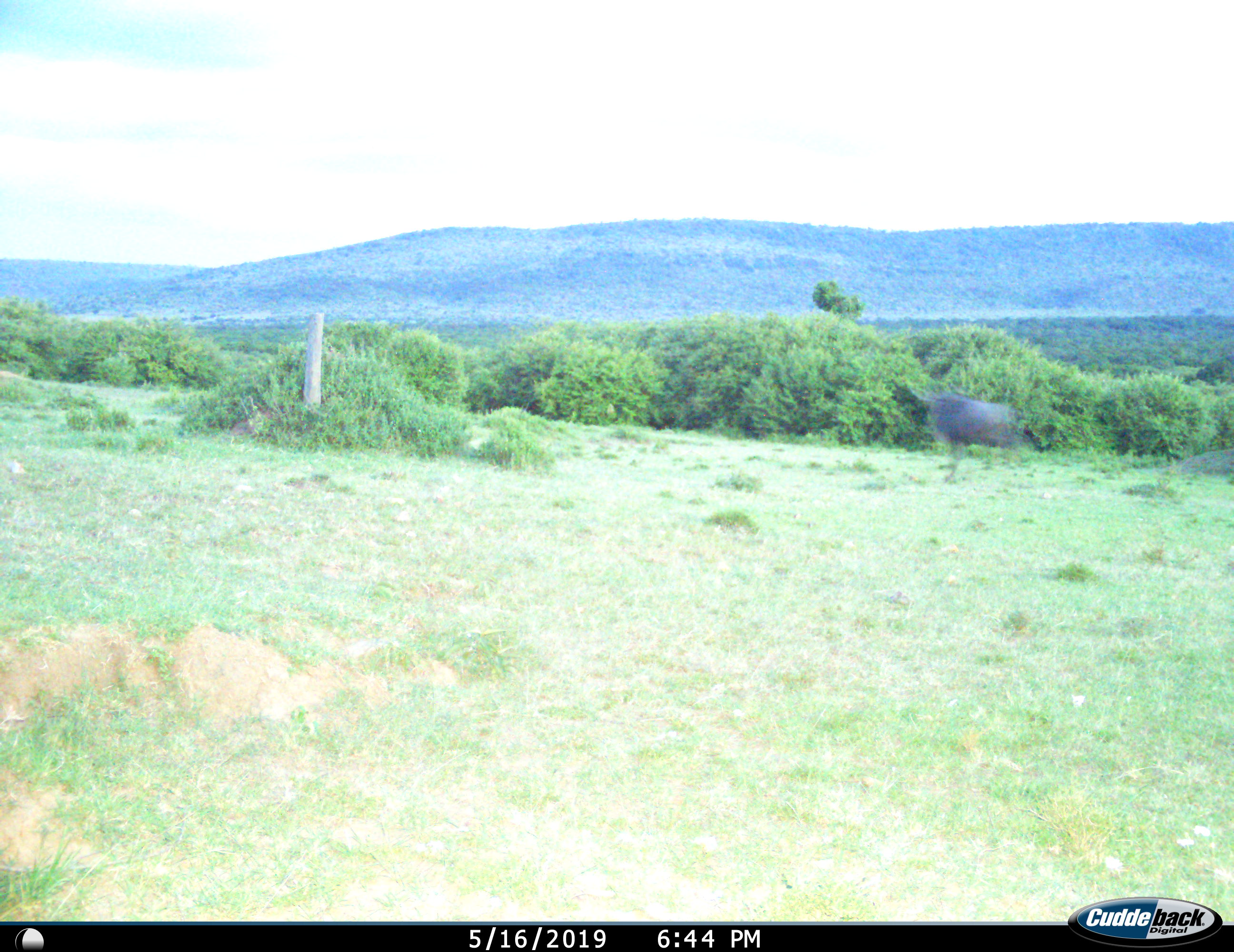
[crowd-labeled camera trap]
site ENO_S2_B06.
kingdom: Animalia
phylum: Chordata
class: Mammalia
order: Artiodactyla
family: Bovidae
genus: Connochaetes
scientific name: Connochaetes taurinus taurinus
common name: blue wildebeest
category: wildebeestblue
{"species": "wildebeestblue (blue wildebeest) (Connochaetes taurinus taurinus)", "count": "1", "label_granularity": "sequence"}